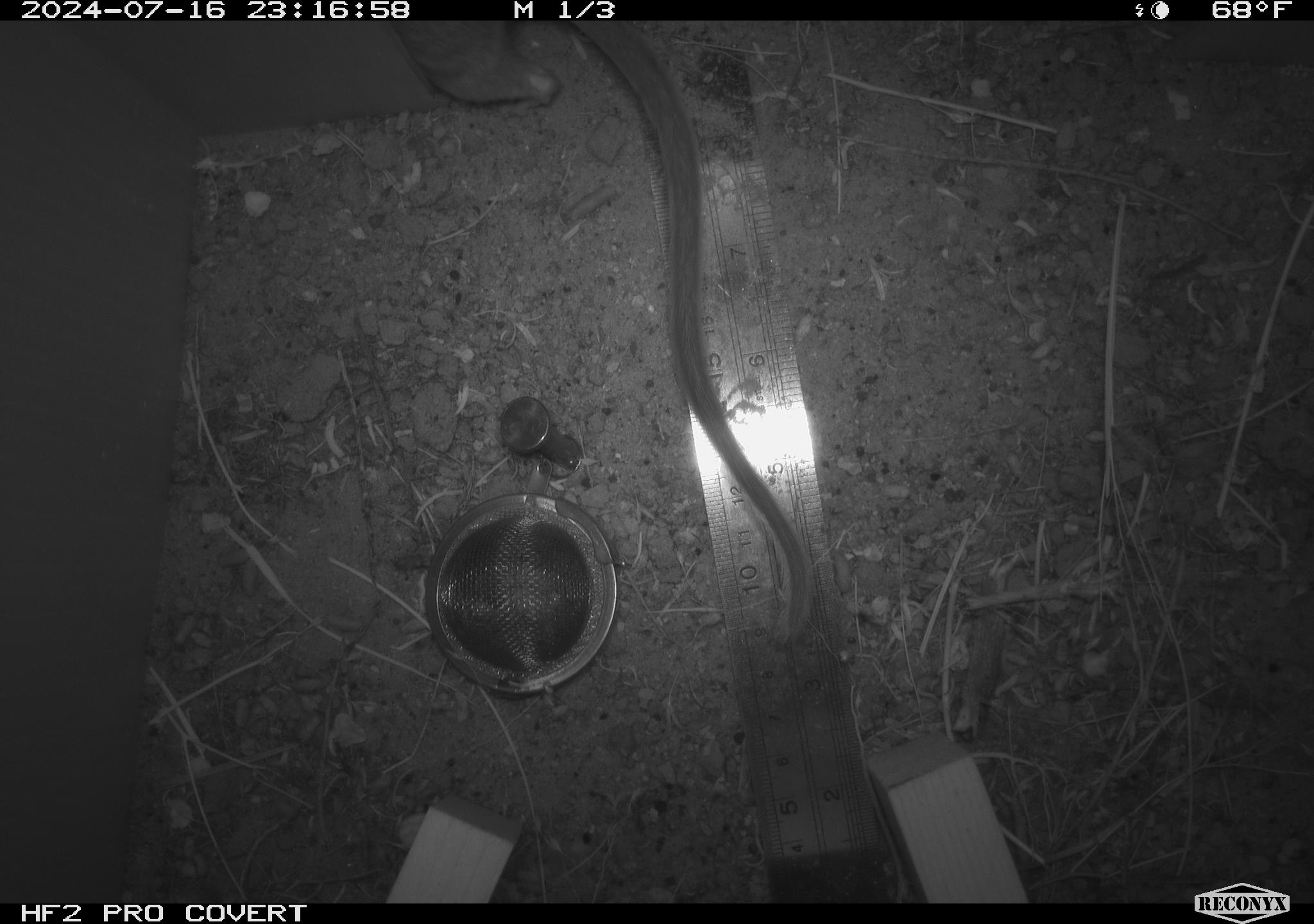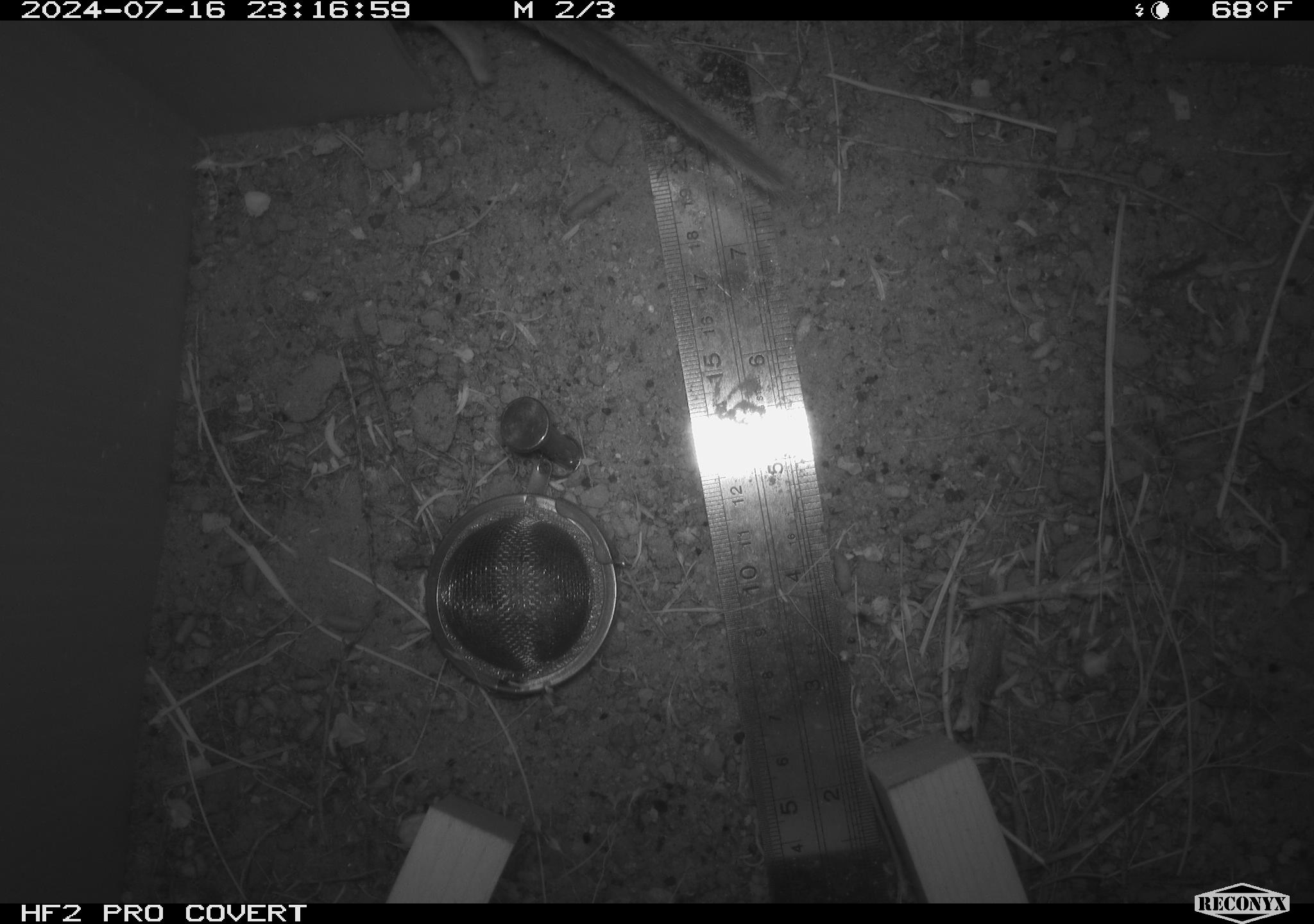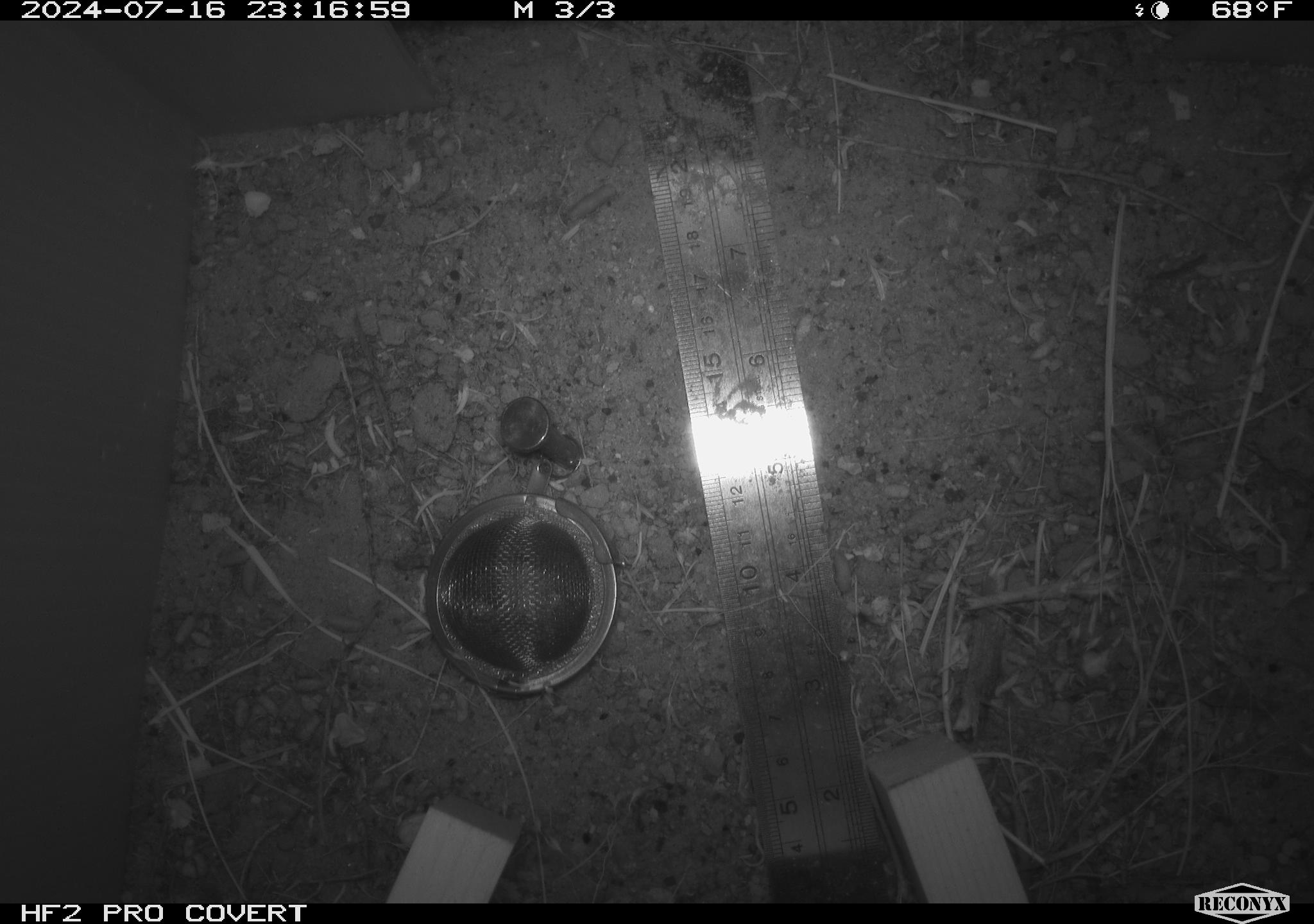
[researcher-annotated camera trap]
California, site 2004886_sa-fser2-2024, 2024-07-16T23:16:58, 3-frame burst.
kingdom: Animalia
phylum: Chordata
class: Mammalia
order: Rodentia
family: Cricetidae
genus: Neotoma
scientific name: Neotoma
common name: pack rat or woodrat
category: neotoma species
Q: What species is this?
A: Neotoma species (pack rat or woodrat) (Neotoma).